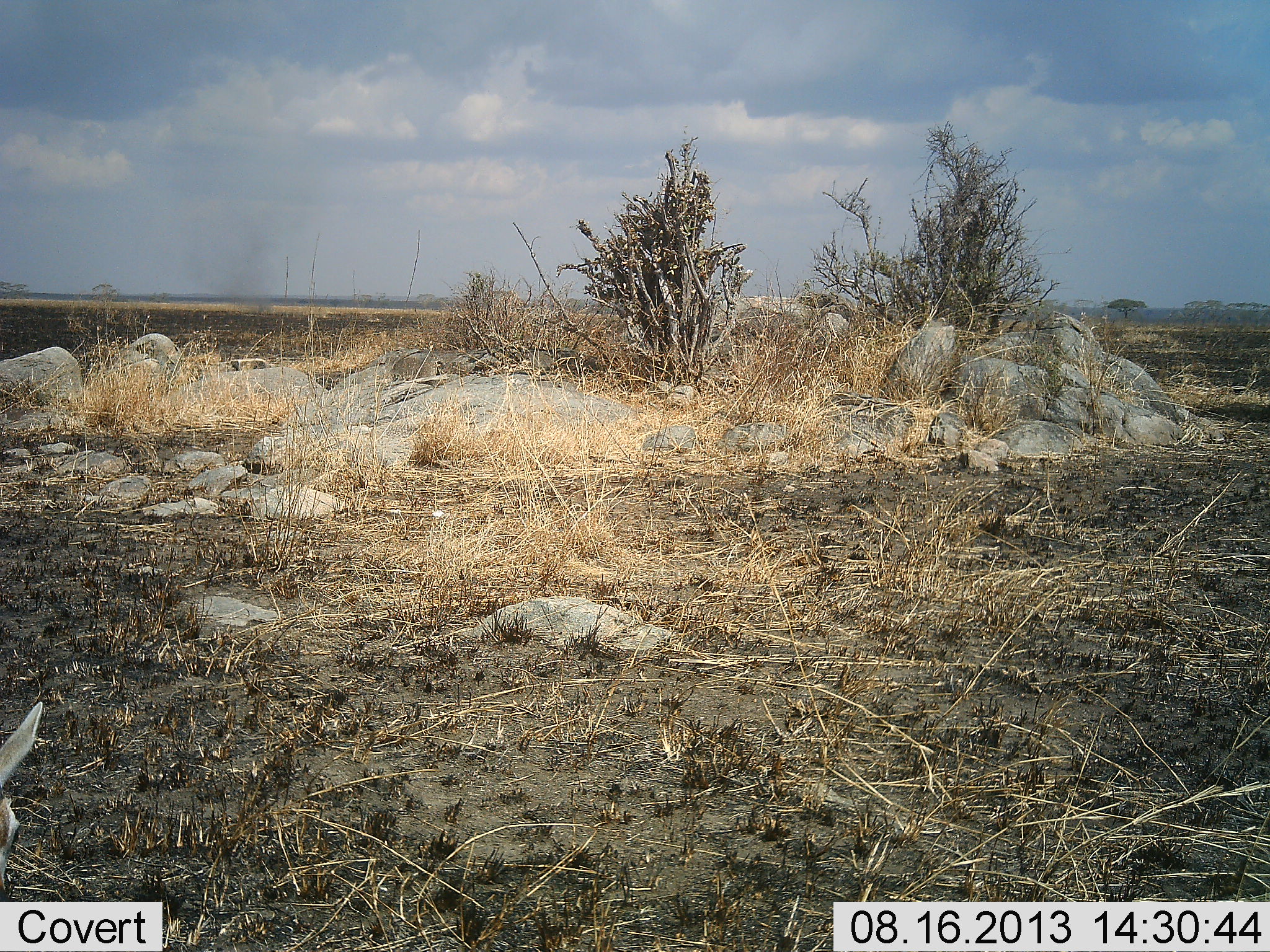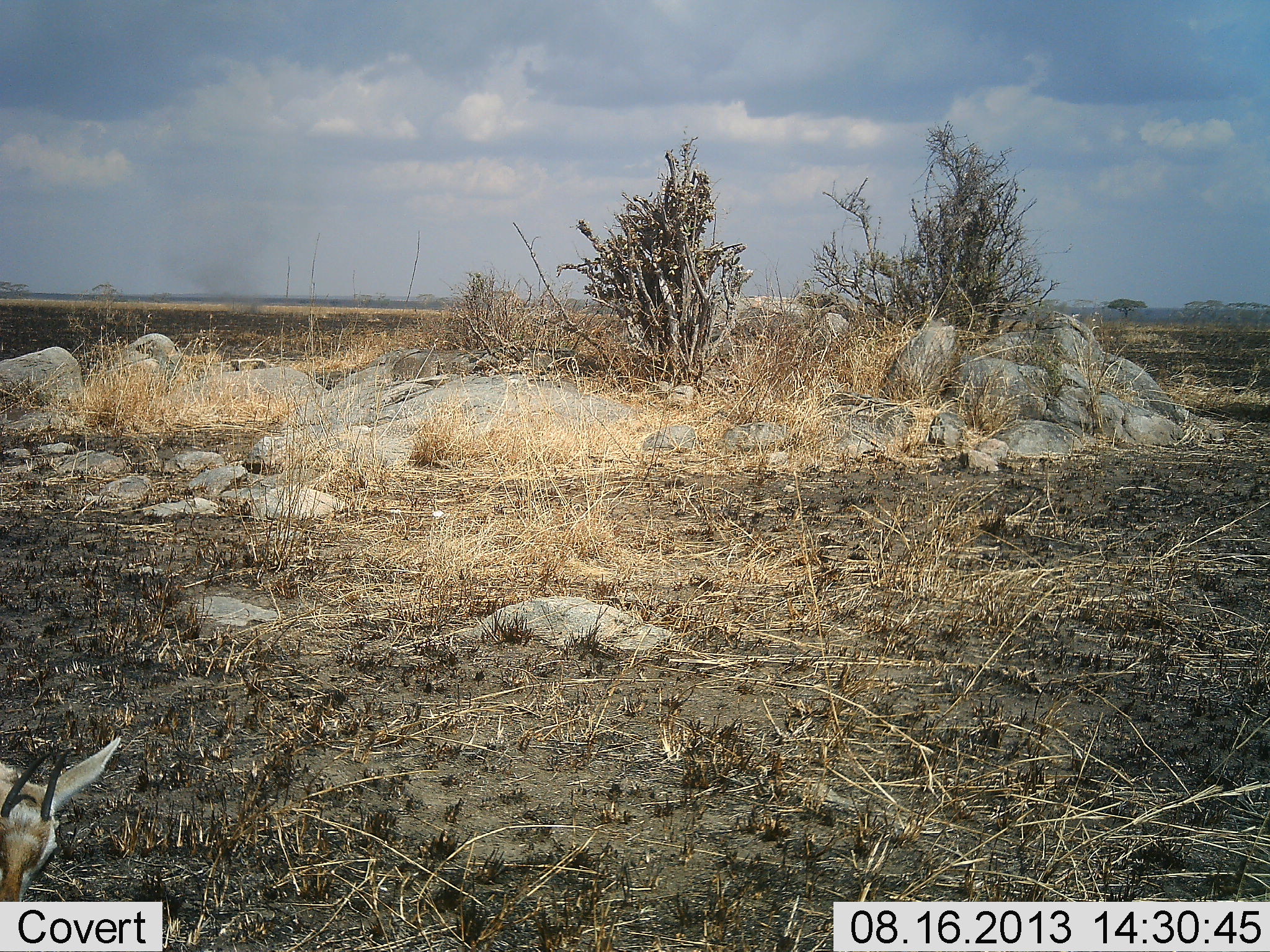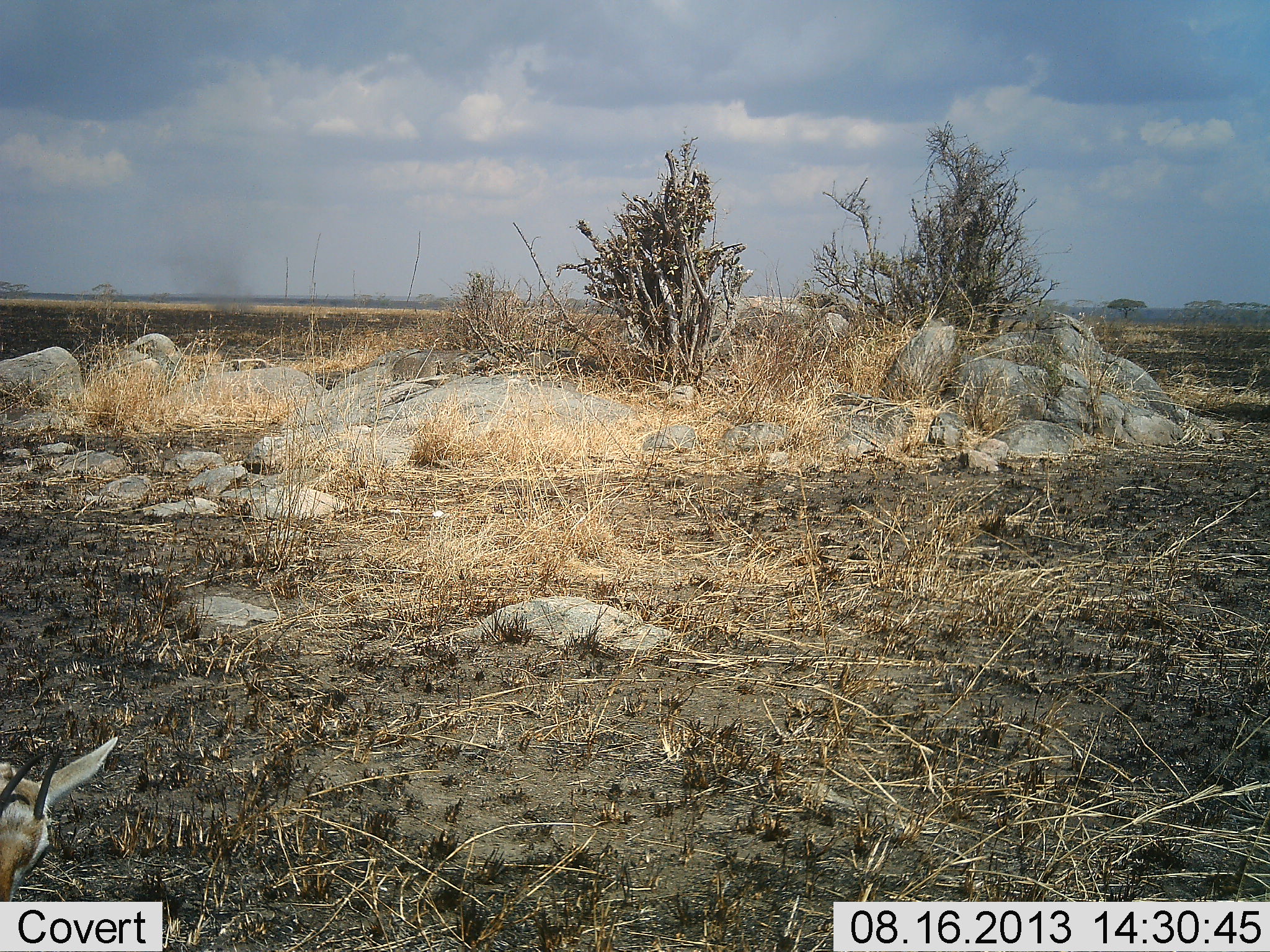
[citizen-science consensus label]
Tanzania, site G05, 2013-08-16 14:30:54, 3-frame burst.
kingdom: Animalia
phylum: Chordata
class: Mammalia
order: Artiodactyla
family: Bovidae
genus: Eudorcas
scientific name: Eudorcas thomsonii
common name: thomson's gazelle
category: gazellethomsons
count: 1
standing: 43%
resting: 33%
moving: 5%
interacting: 0%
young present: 5%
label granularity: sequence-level